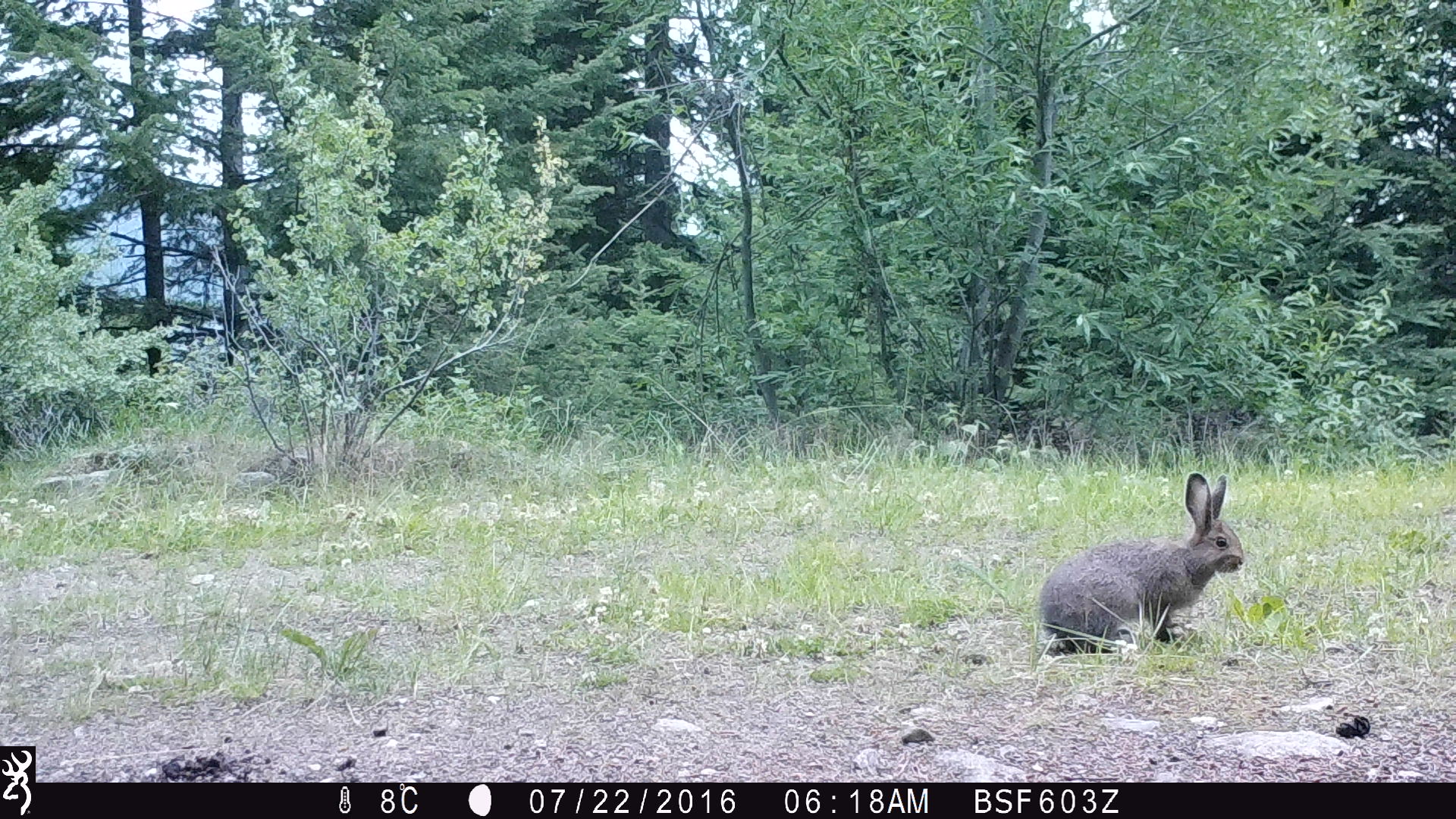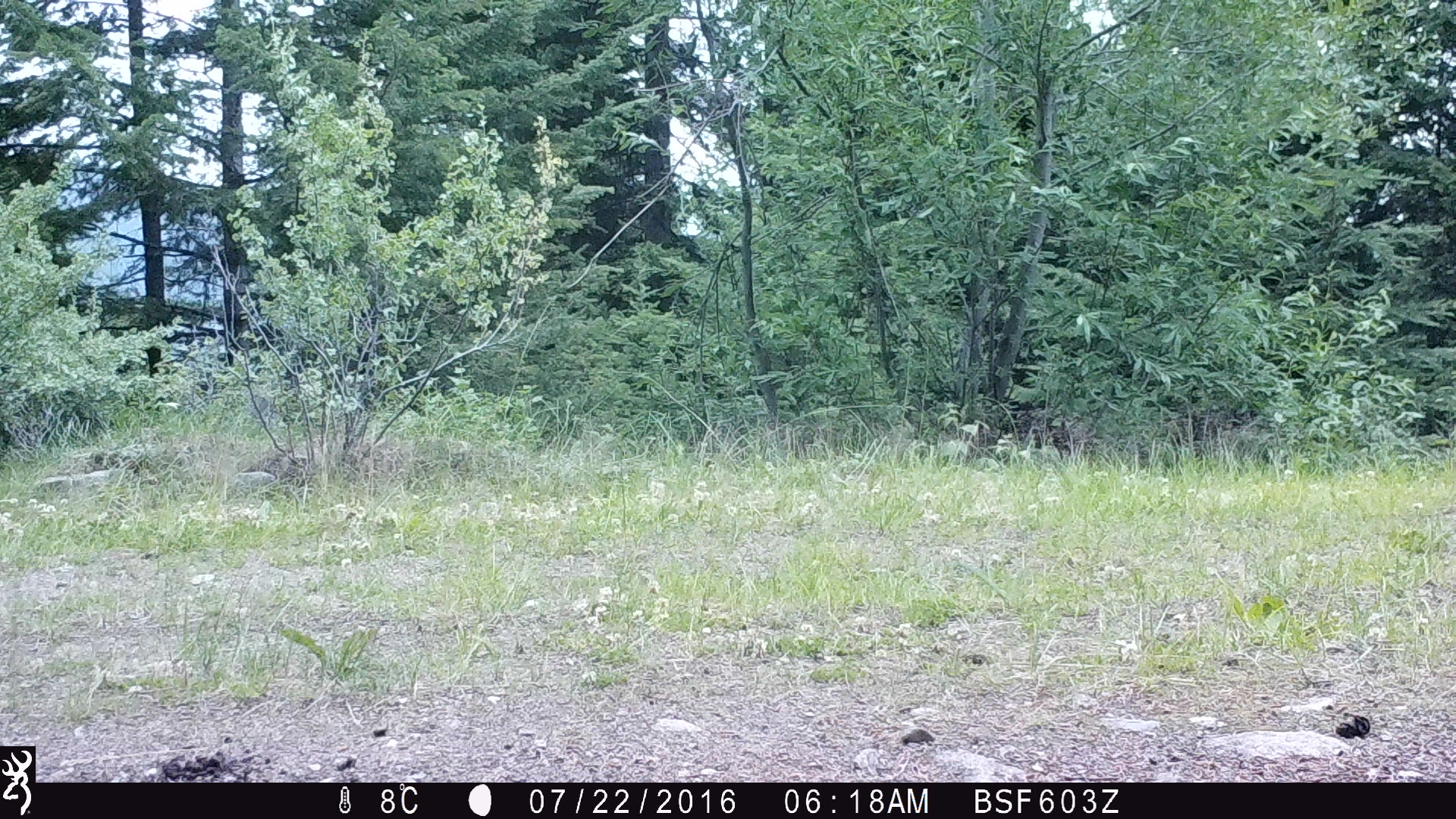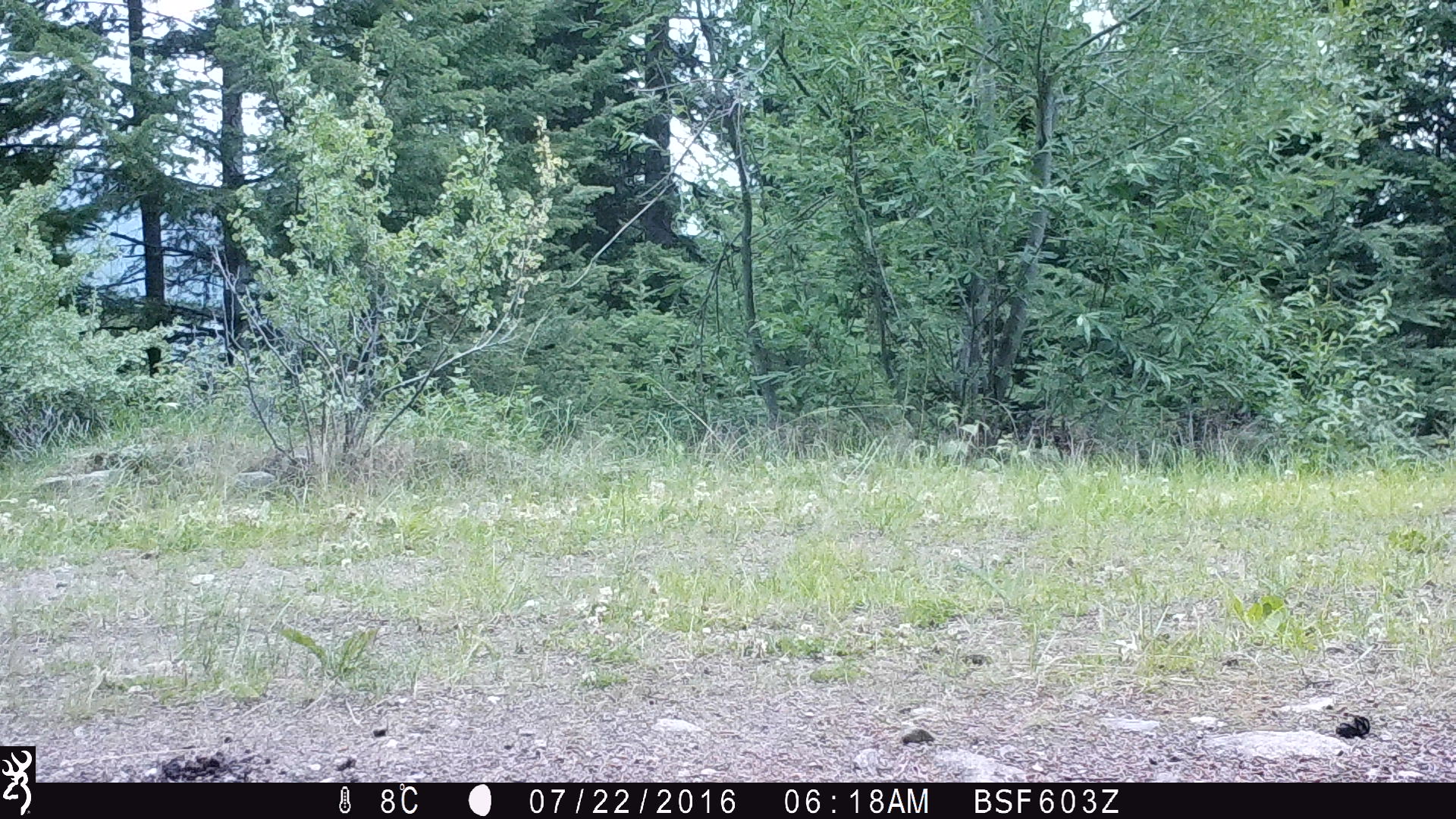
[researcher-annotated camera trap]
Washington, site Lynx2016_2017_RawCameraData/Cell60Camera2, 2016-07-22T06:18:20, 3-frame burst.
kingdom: Animalia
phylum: Chordata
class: Mammalia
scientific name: Mammalia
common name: small mammal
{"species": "small mammal (Mammalia)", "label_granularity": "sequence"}